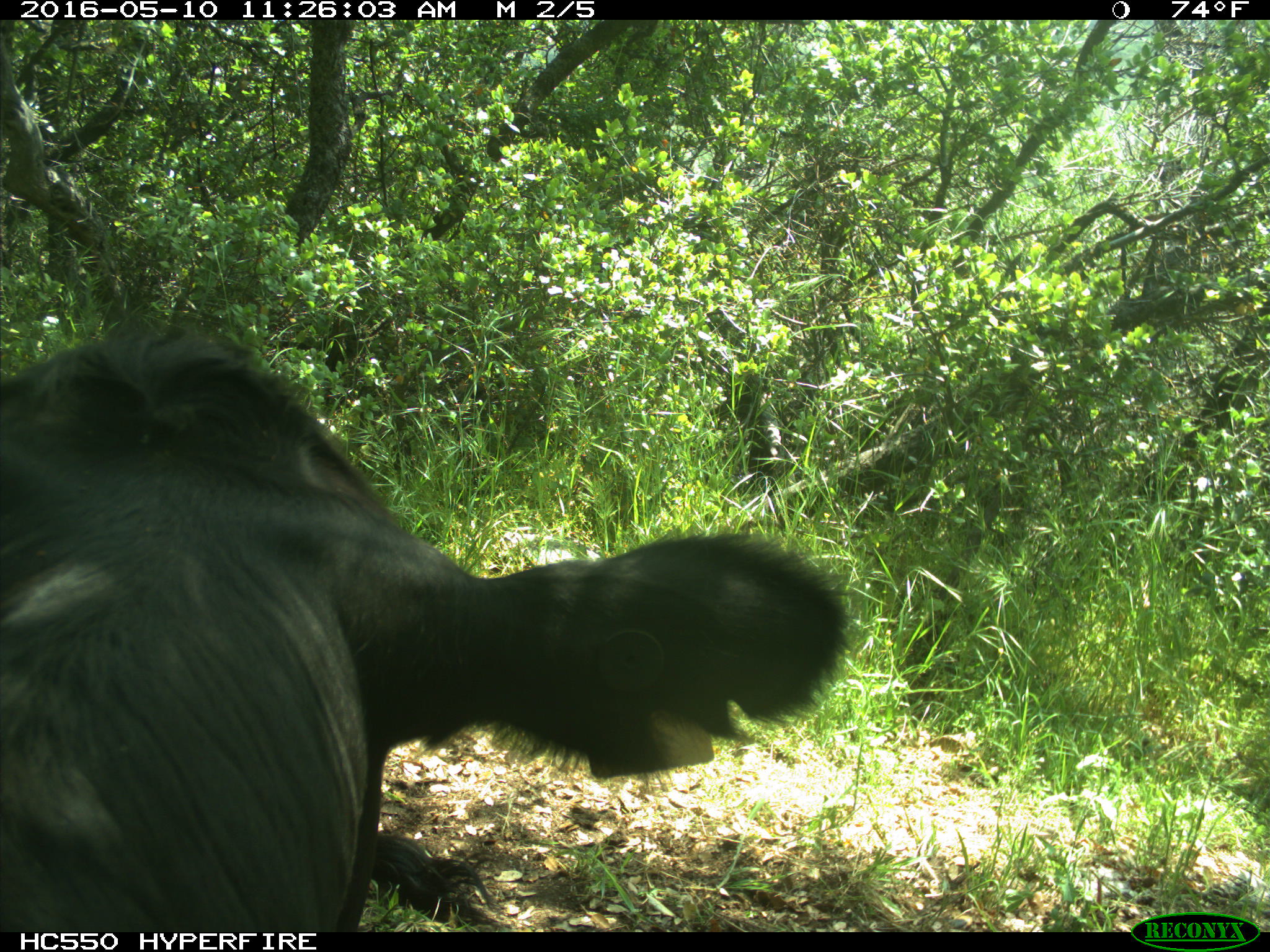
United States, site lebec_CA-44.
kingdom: Animalia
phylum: Chordata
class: Mammalia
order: Artiodactyla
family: Bovidae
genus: Bos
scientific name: Bos taurus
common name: domestic cow